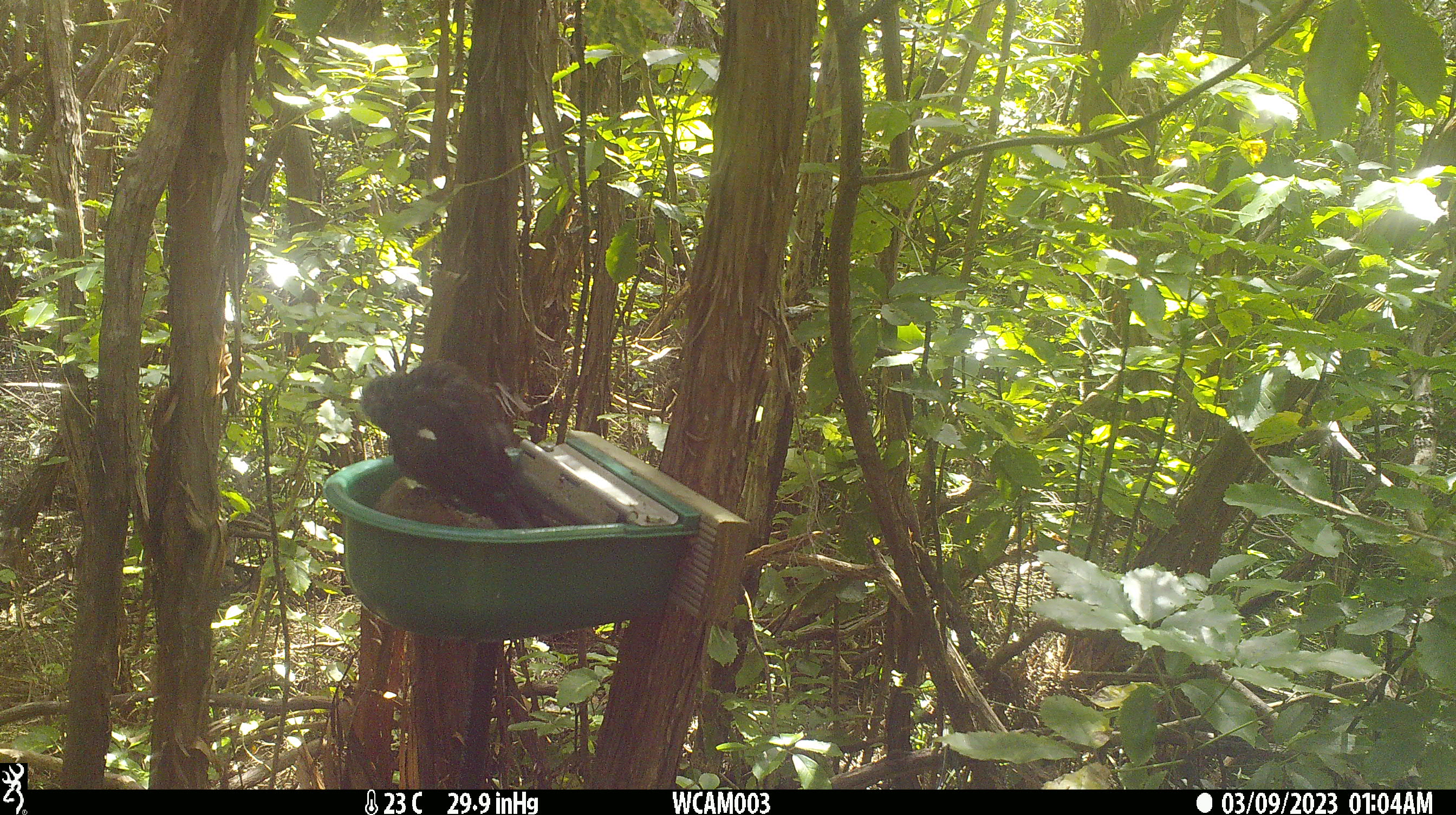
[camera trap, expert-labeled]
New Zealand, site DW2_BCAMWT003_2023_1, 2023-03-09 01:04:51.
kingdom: Animalia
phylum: Chordata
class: Aves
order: Passeriformes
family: Meliphagidae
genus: Prosthemadera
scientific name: Prosthemadera novaeseelandiae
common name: tui